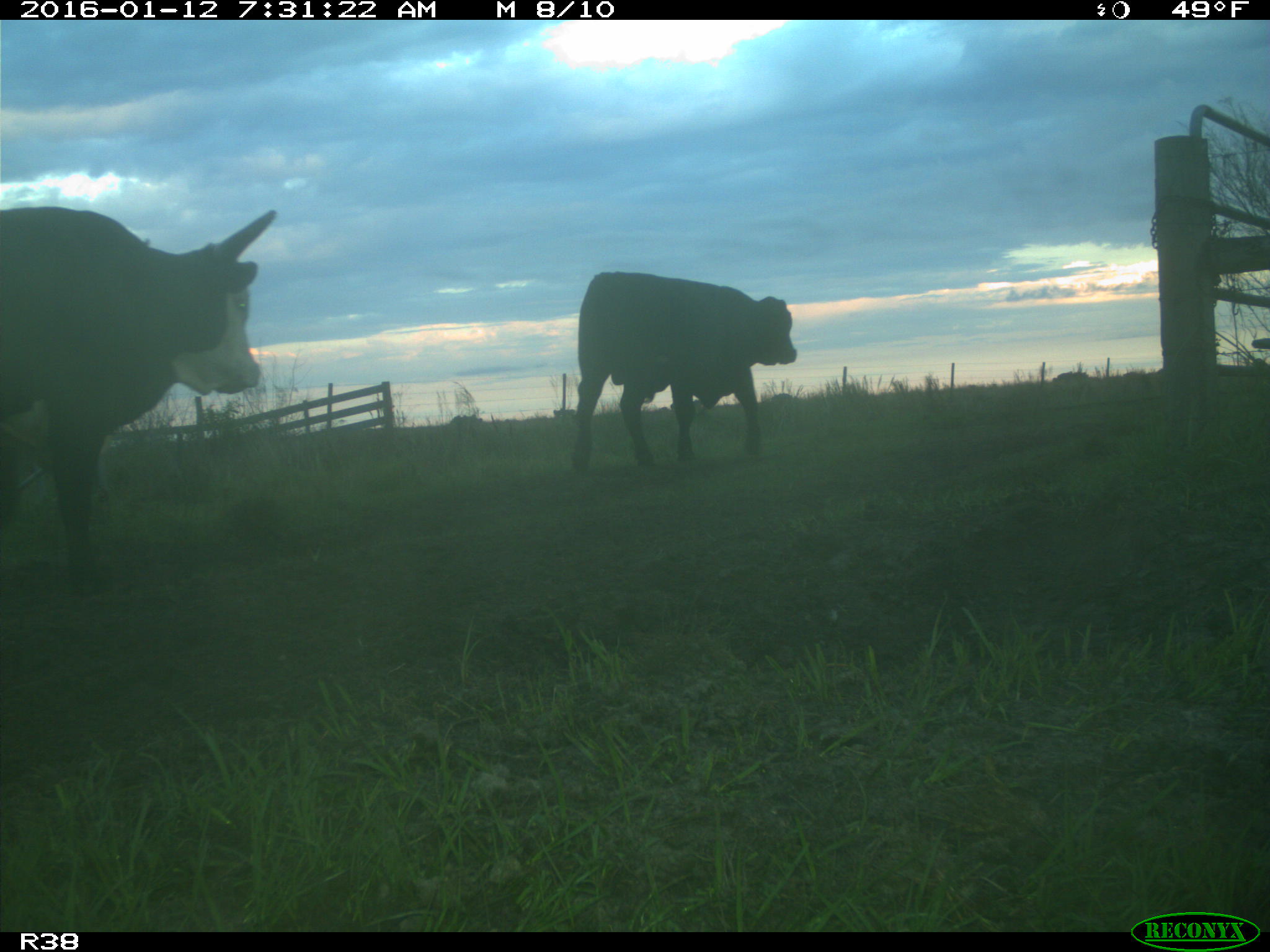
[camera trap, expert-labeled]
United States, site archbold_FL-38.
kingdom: Animalia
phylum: Chordata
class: Mammalia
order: Artiodactyla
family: Bovidae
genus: Bos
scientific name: Bos taurus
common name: domestic cow